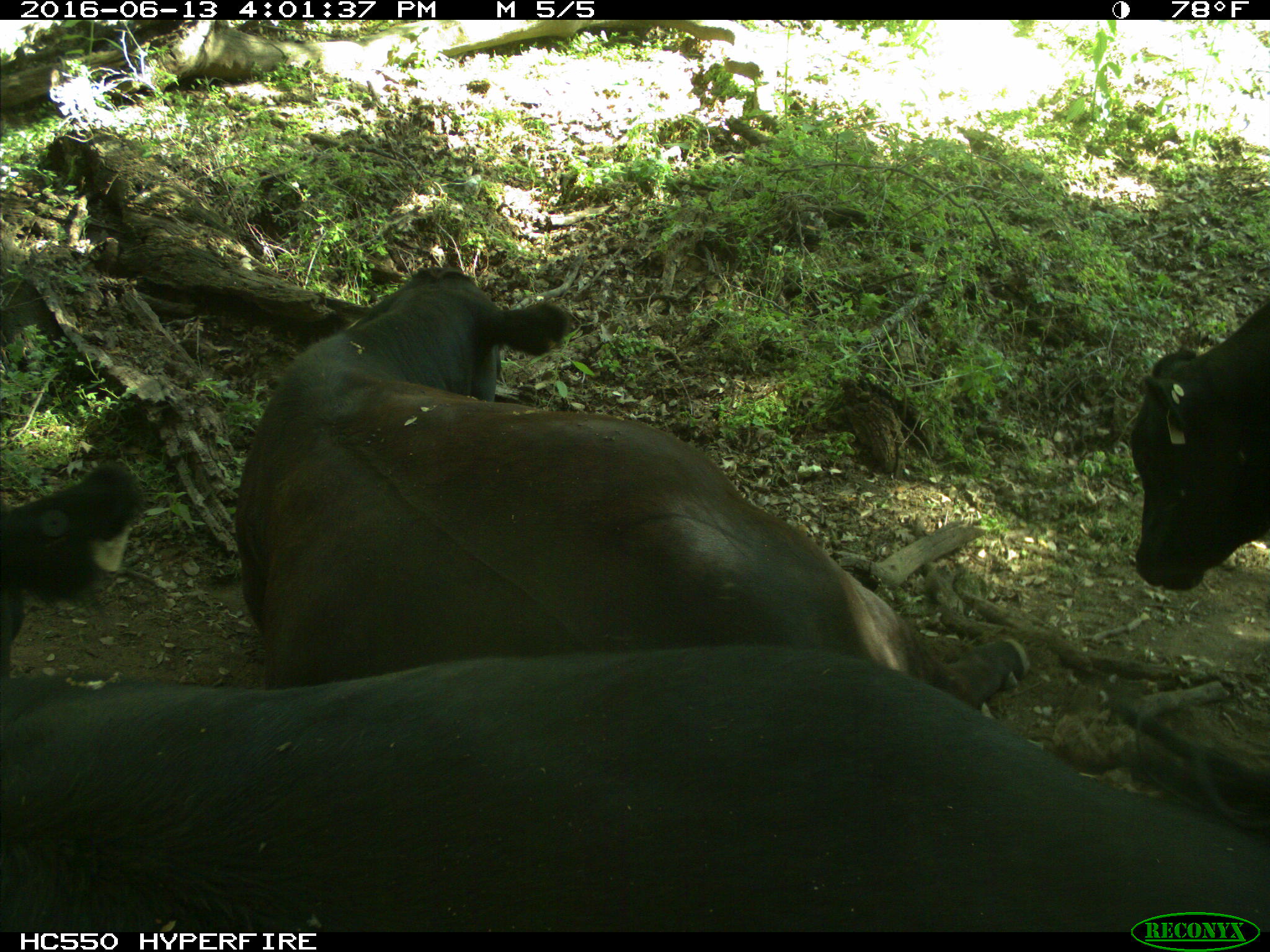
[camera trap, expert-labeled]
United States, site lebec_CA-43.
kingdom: Animalia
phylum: Chordata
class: Mammalia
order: Artiodactyla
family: Bovidae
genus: Bos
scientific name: Bos taurus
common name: domestic cow